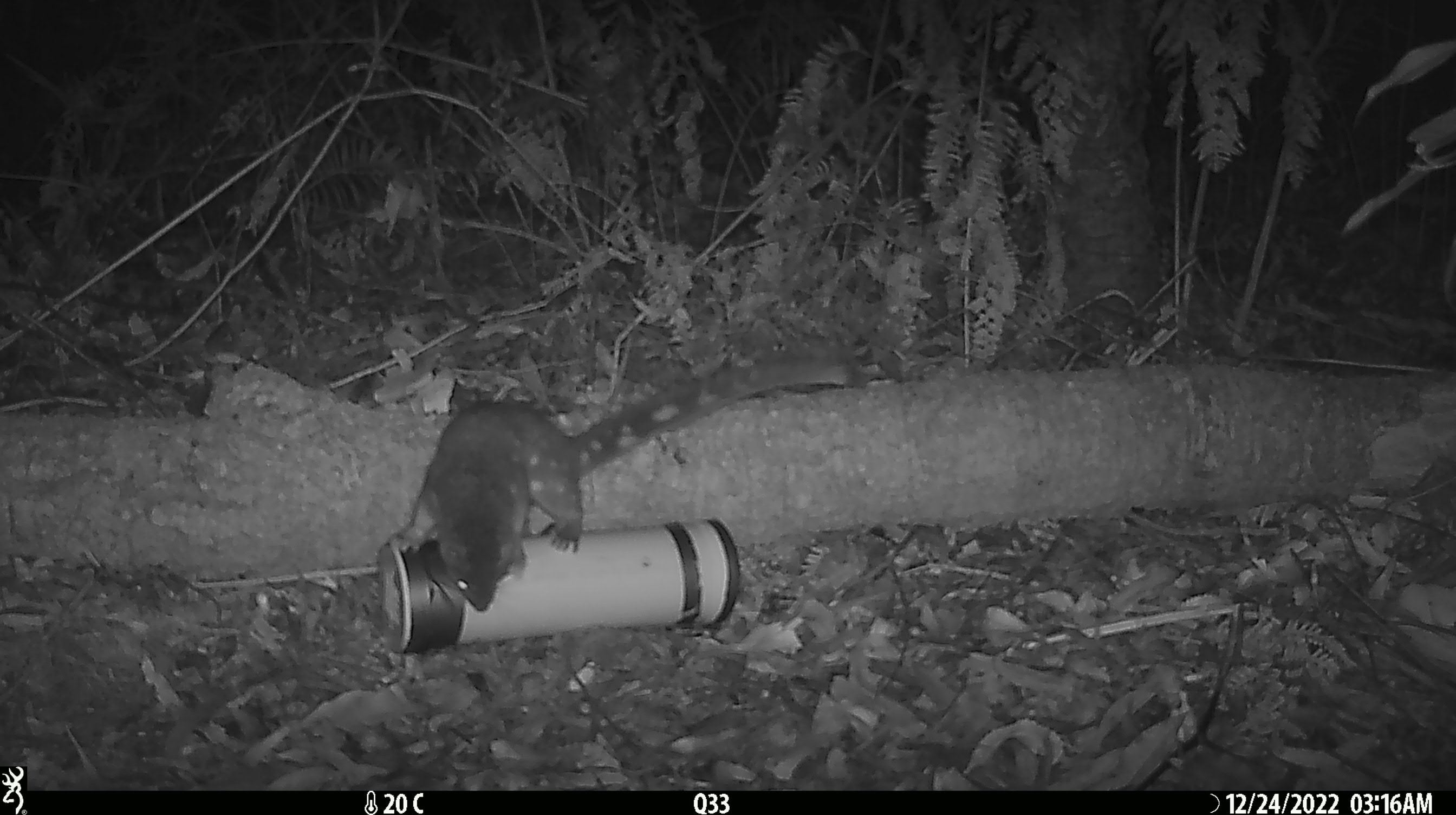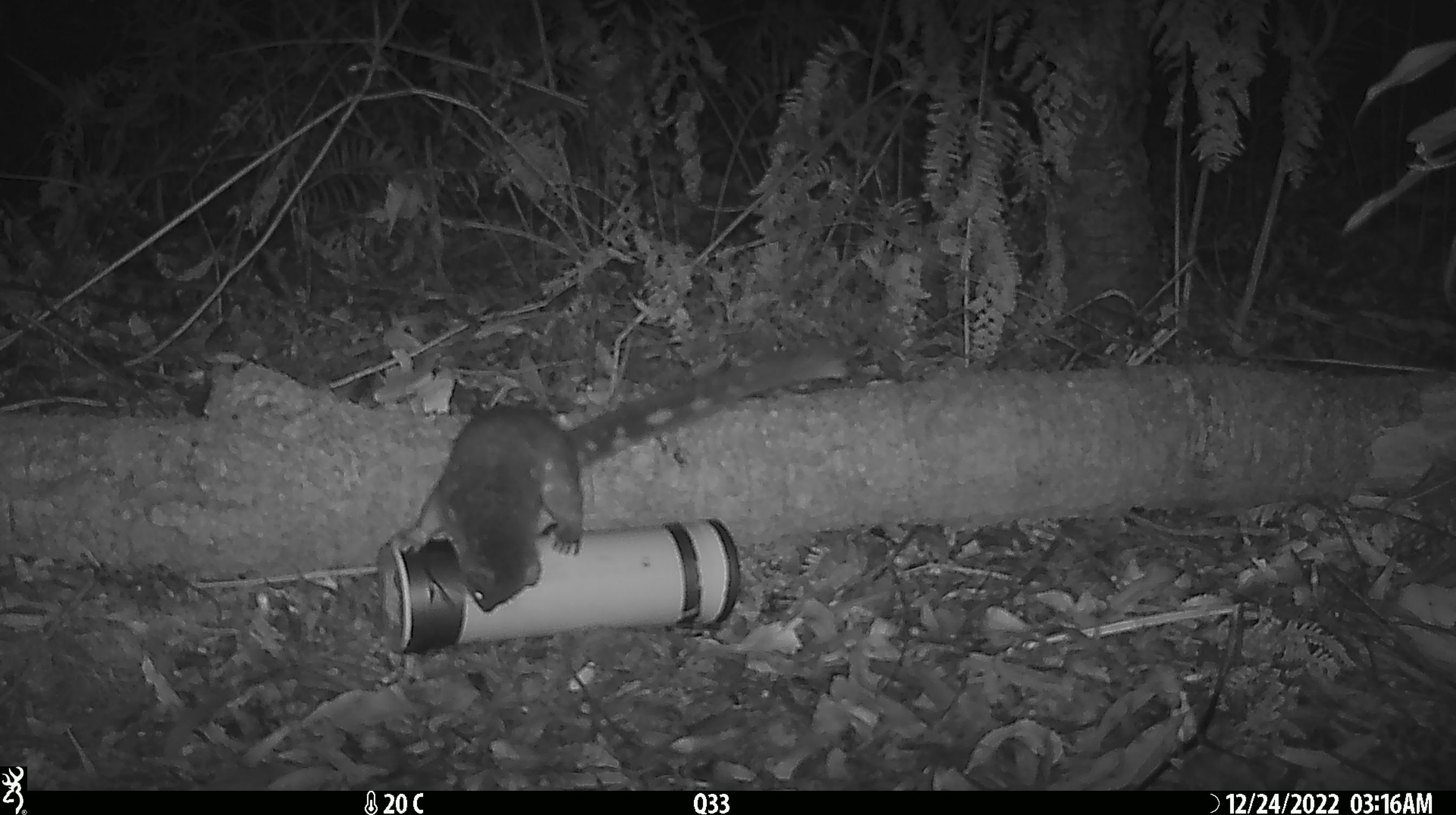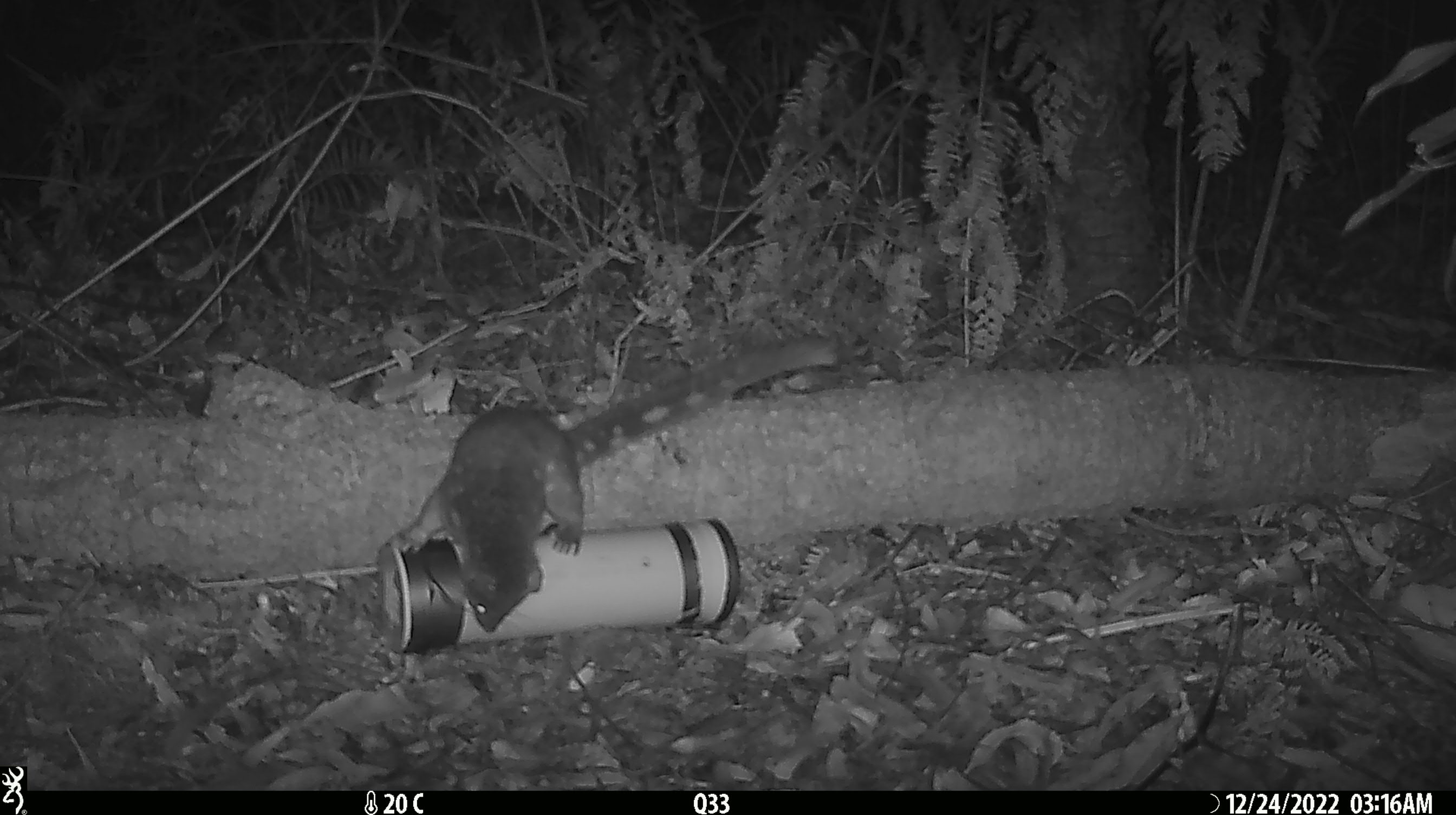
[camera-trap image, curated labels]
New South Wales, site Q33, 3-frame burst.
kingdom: Animalia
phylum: Chordata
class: Mammalia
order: Dasyuromorphia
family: Dasyuridae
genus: Dasyurus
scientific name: Dasyurus maculatus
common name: spotted-tailed quoll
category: quoll